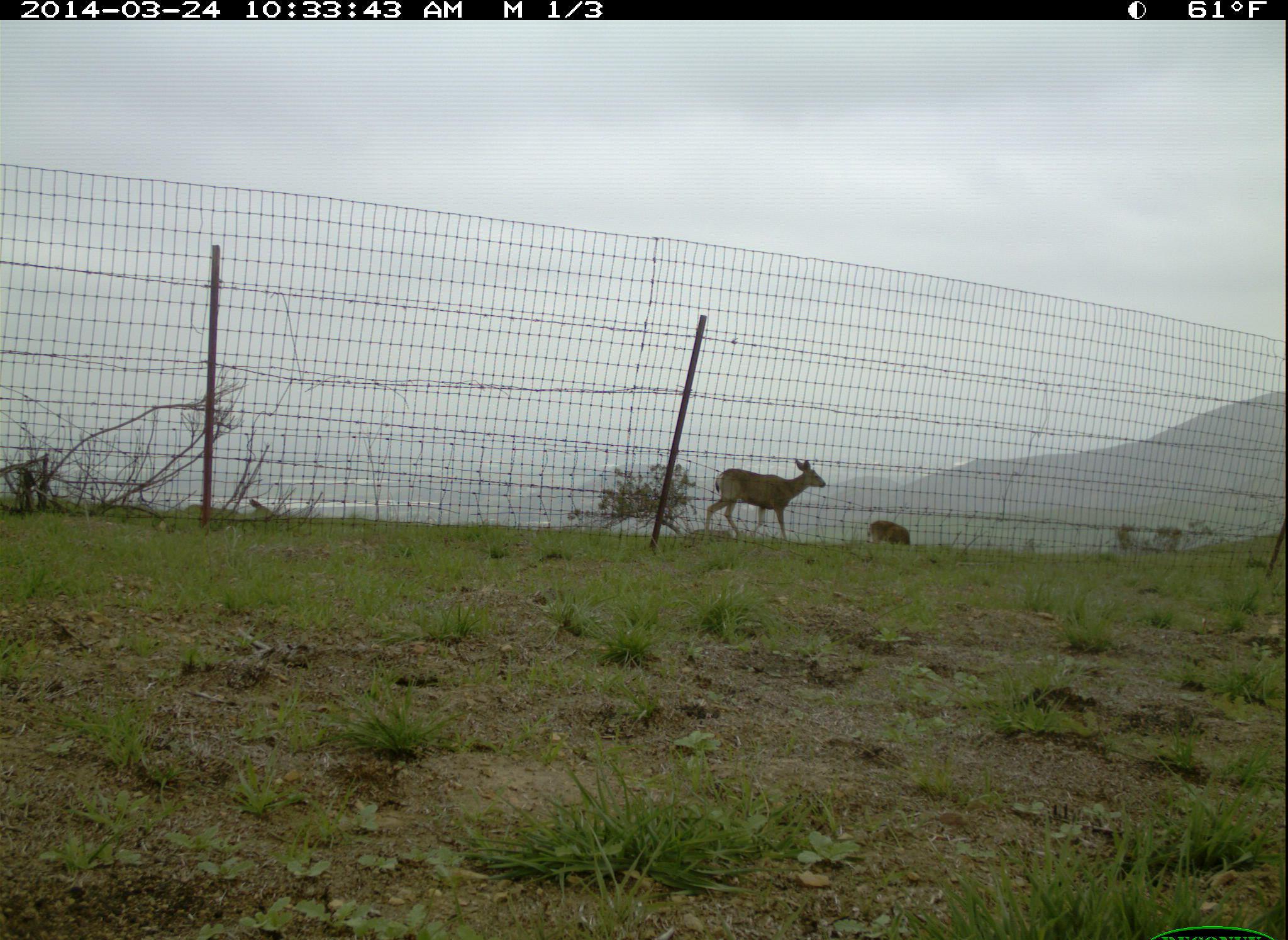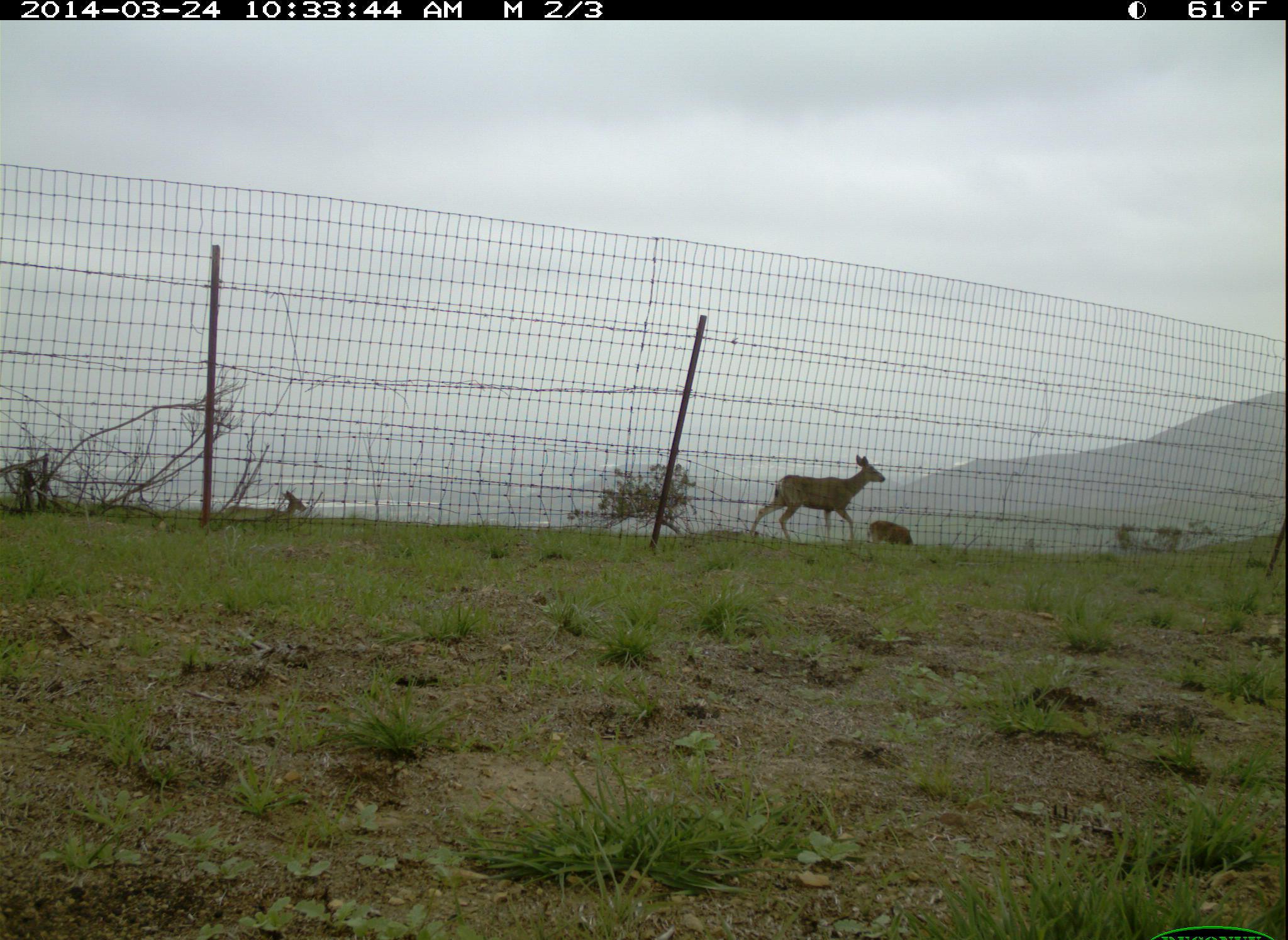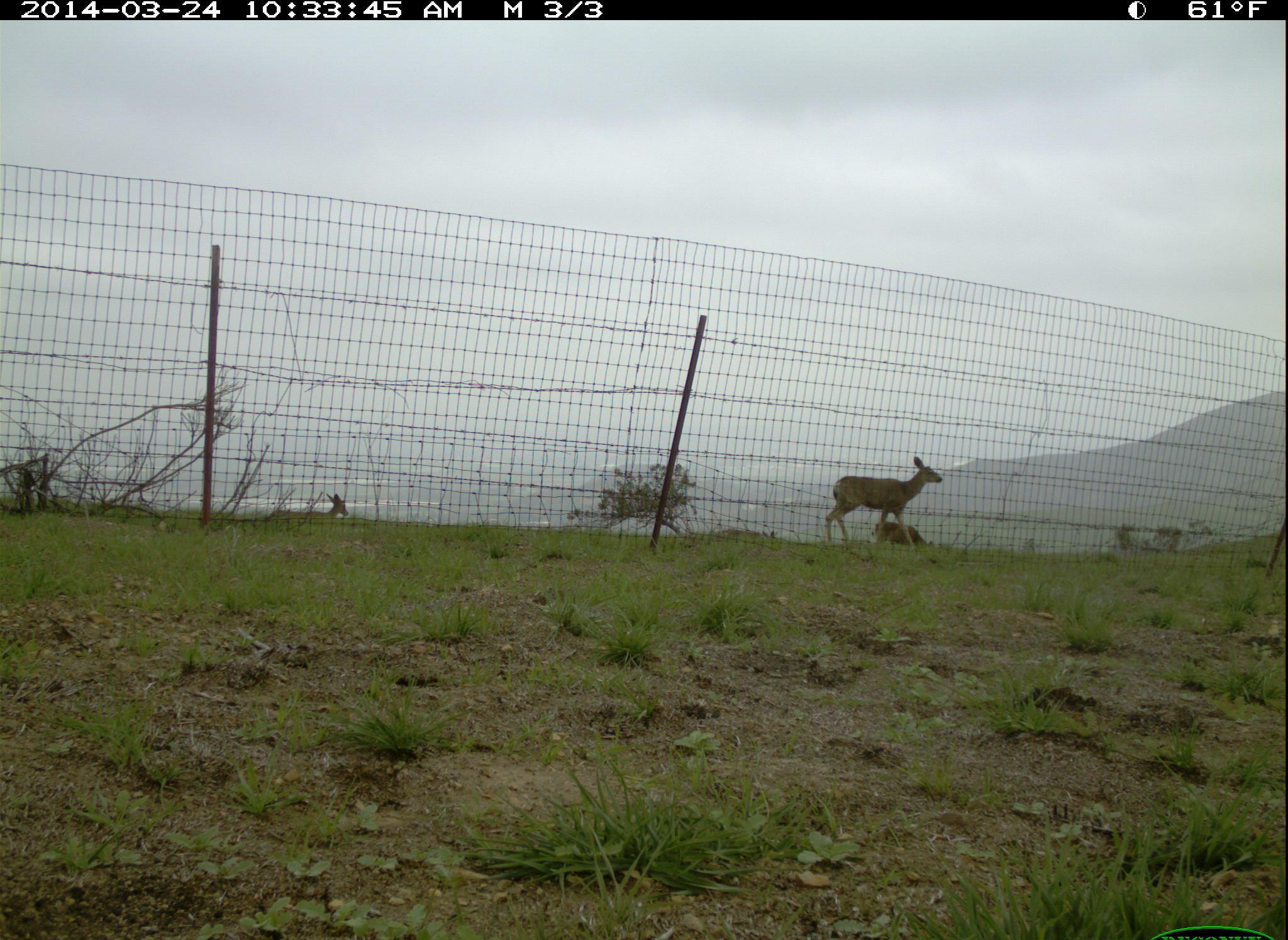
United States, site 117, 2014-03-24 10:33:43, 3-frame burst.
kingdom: Animalia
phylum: Chordata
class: Mammalia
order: Artiodactyla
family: Cervidae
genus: Odocoileus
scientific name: Odocoileus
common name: deer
Deer (Odocoileus).